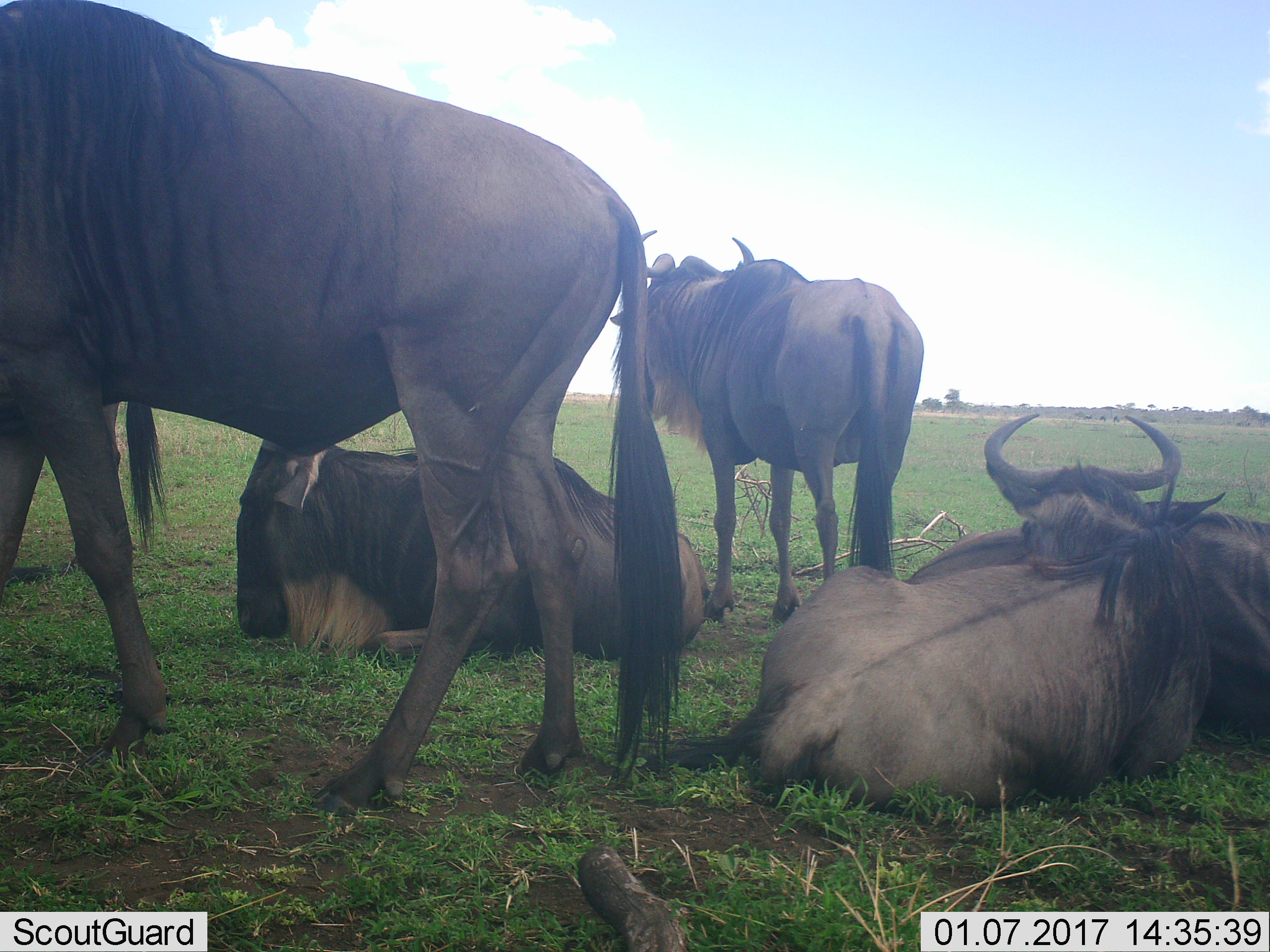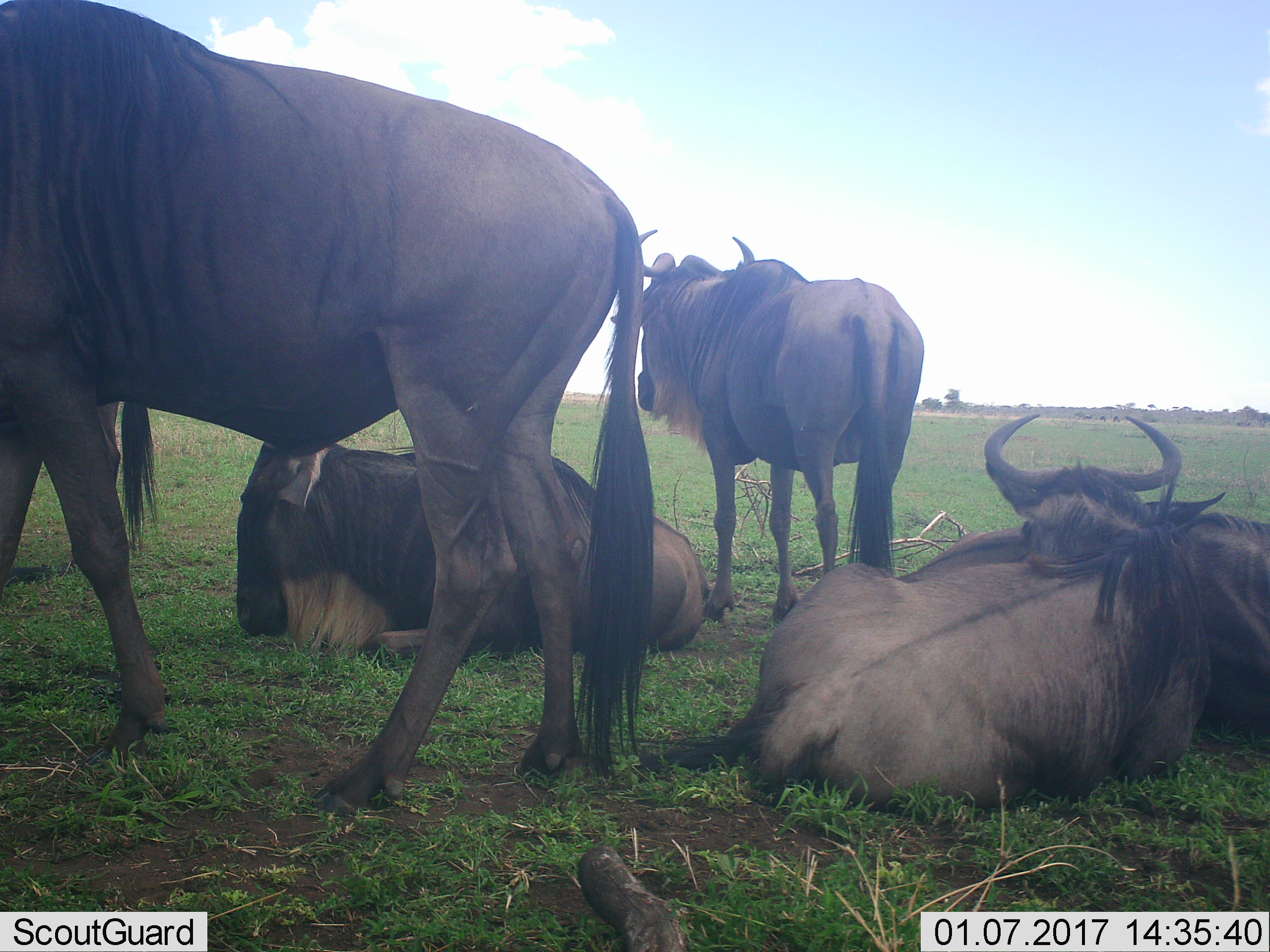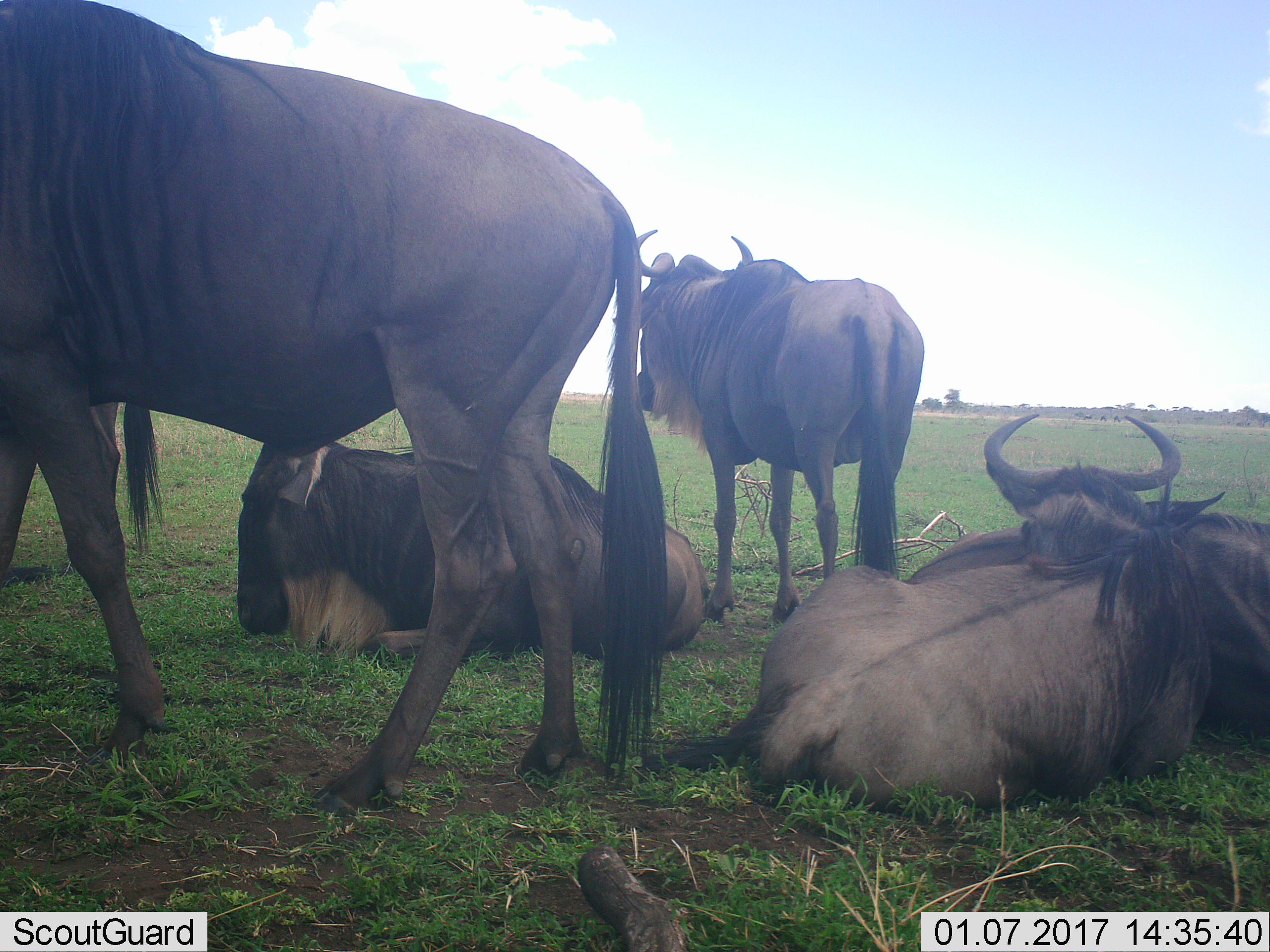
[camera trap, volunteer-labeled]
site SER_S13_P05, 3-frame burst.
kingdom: Animalia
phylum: Chordata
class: Mammalia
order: Artiodactyla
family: Bovidae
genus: Connochaetes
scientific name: Connochaetes taurinus taurinus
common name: blue wildebeest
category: wildebeestblue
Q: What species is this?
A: Wildebeestblue (blue wildebeest) (Connochaetes taurinus taurinus).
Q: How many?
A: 5.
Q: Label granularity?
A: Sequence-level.